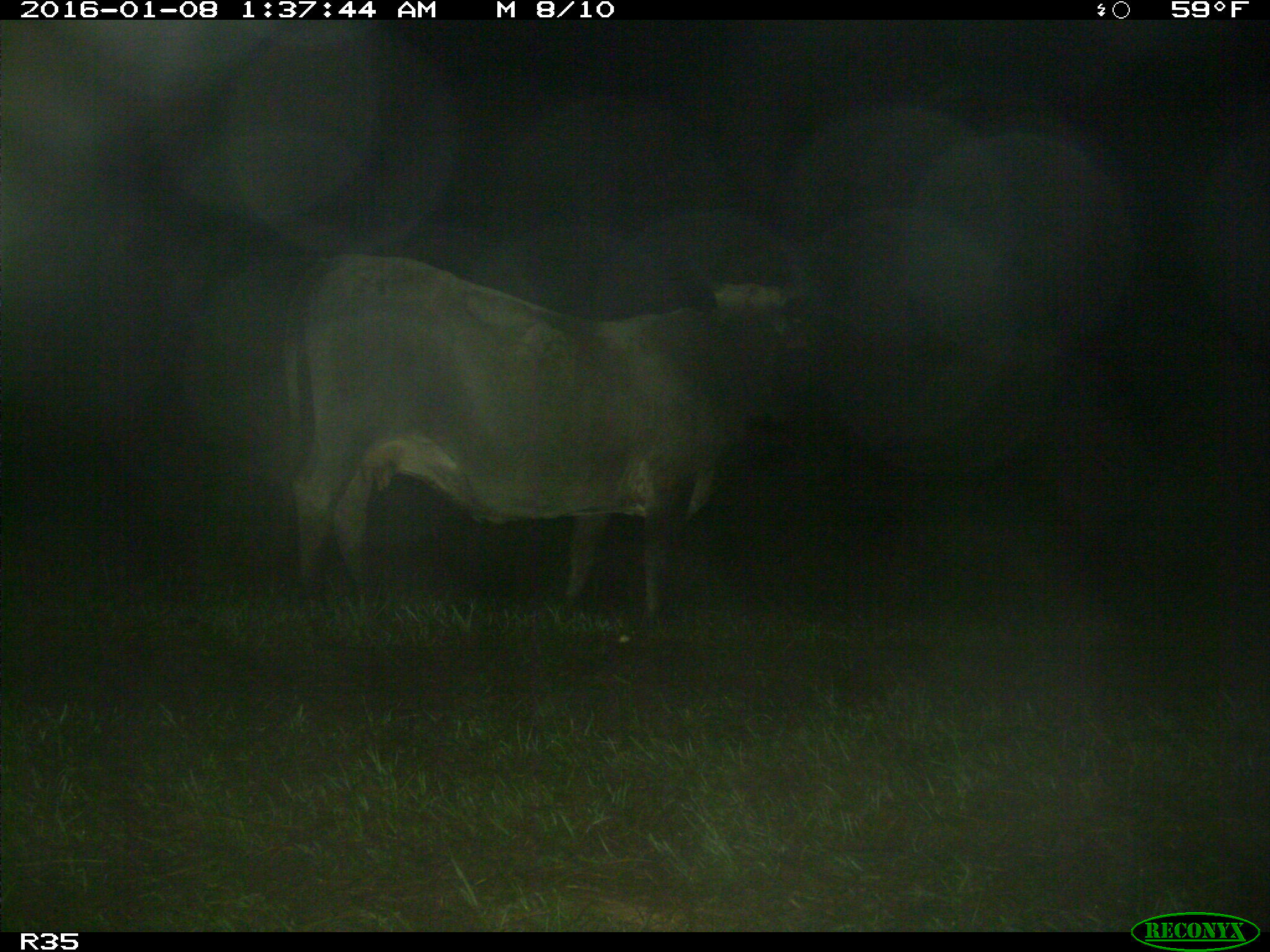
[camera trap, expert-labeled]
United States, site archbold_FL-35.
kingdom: Animalia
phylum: Chordata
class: Mammalia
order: Artiodactyla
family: Bovidae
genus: Bos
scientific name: Bos taurus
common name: domestic cow